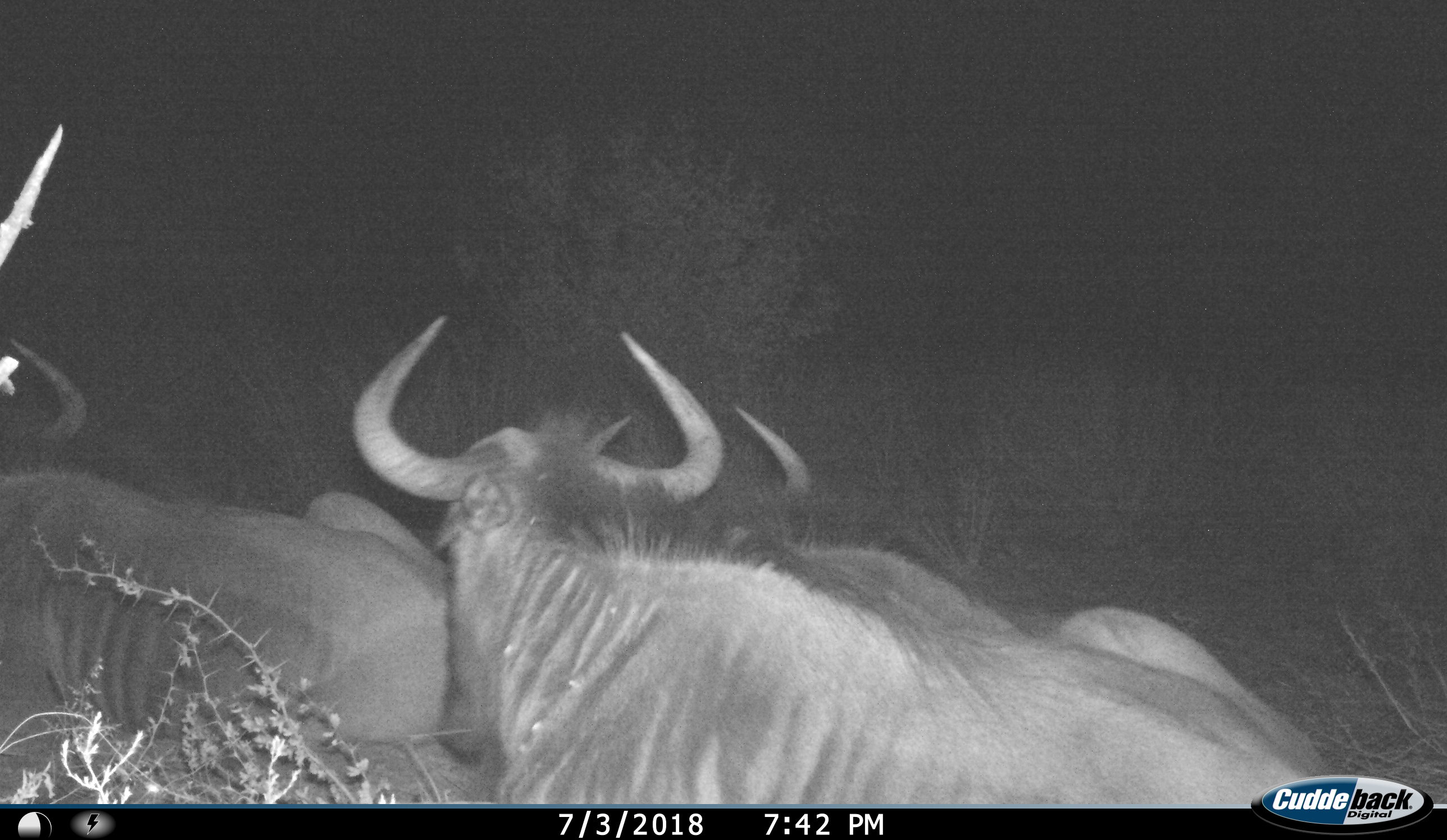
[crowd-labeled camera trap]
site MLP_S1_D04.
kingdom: Animalia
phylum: Chordata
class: Mammalia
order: Artiodactyla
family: Bovidae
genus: Connochaetes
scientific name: Connochaetes taurinus taurinus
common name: blue wildebeest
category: wildebeestblue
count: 3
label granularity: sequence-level